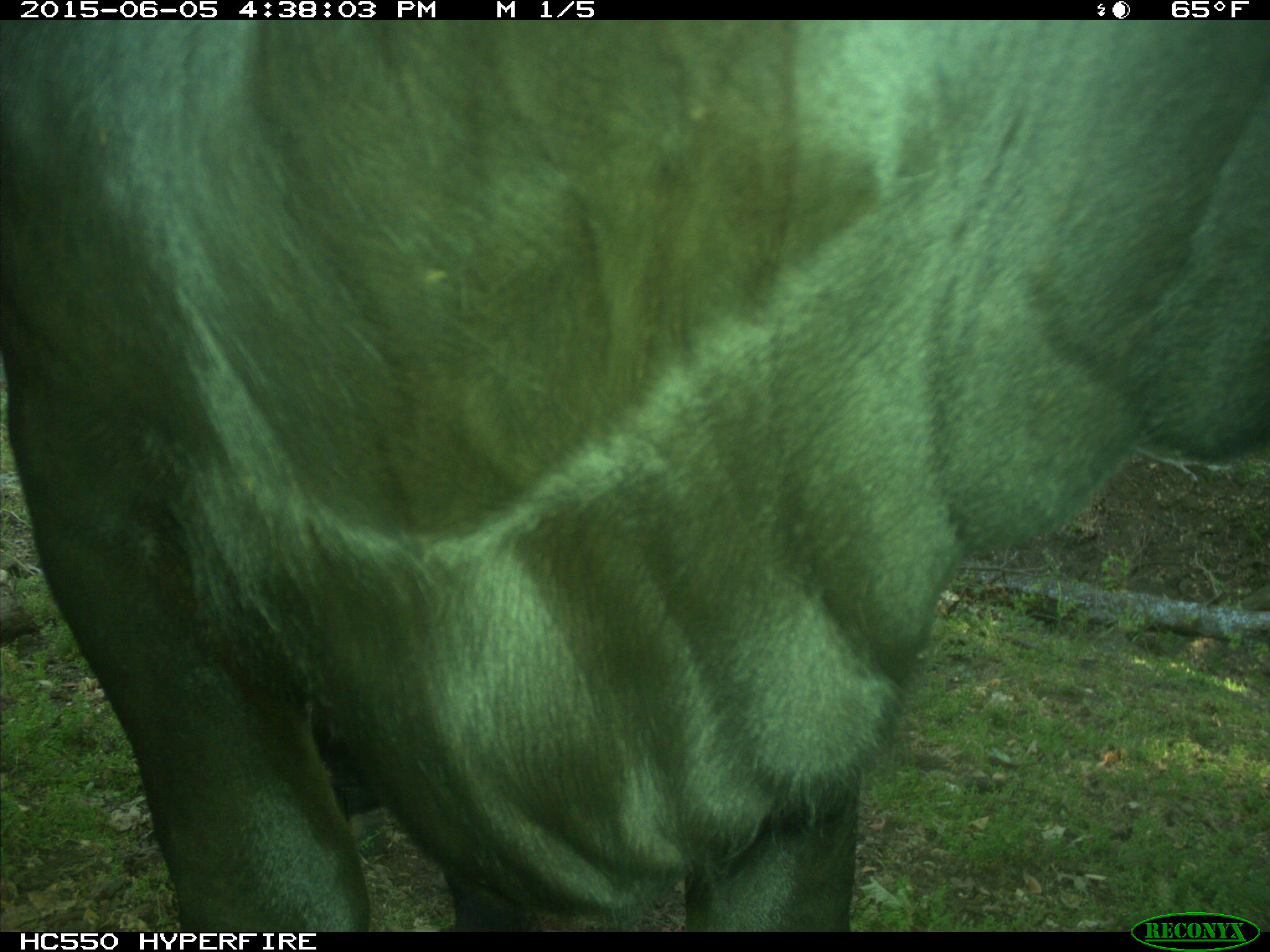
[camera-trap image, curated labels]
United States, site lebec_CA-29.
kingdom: Animalia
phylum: Chordata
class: Mammalia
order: Artiodactyla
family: Bovidae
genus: Bos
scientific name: Bos taurus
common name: domestic cow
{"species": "Bos taurus (domestic cow)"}